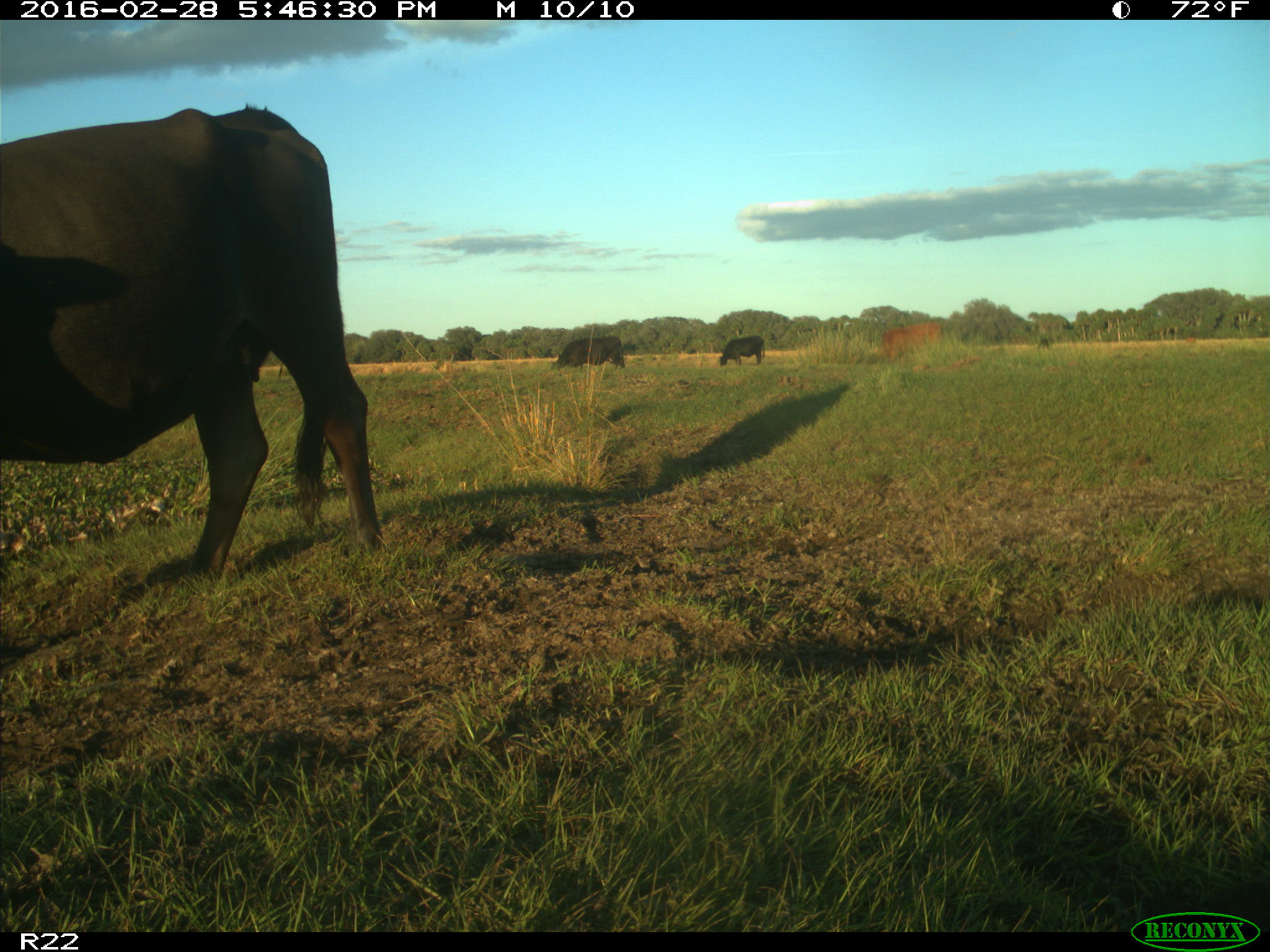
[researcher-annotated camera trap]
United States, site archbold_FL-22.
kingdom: Animalia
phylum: Chordata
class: Mammalia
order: Artiodactyla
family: Bovidae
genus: Bos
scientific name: Bos taurus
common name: domestic cow